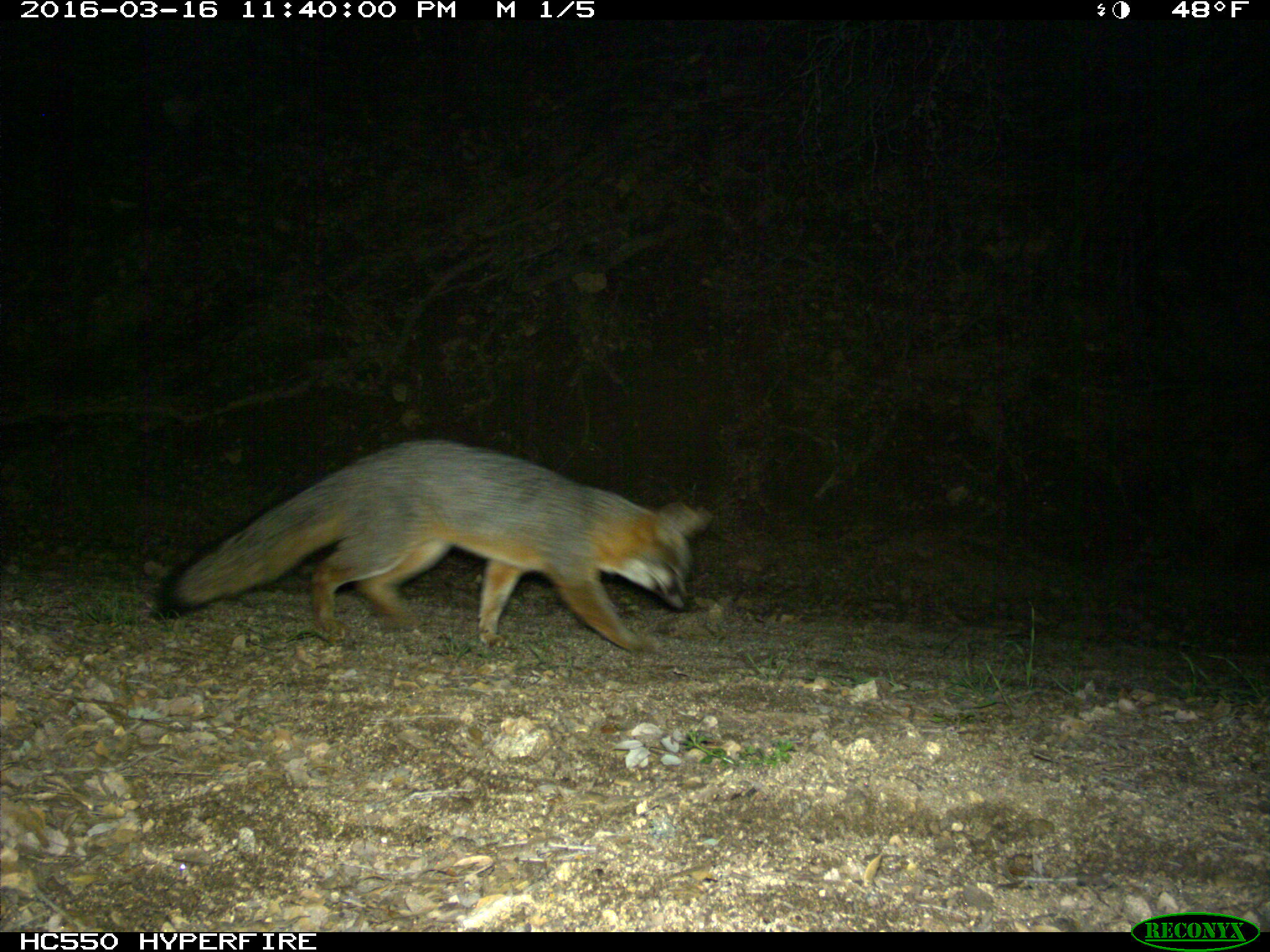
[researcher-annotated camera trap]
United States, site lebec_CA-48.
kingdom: Animalia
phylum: Chordata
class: Mammalia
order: Carnivora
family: Canidae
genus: Urocyon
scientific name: Urocyon cinereoargenteus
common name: gray fox